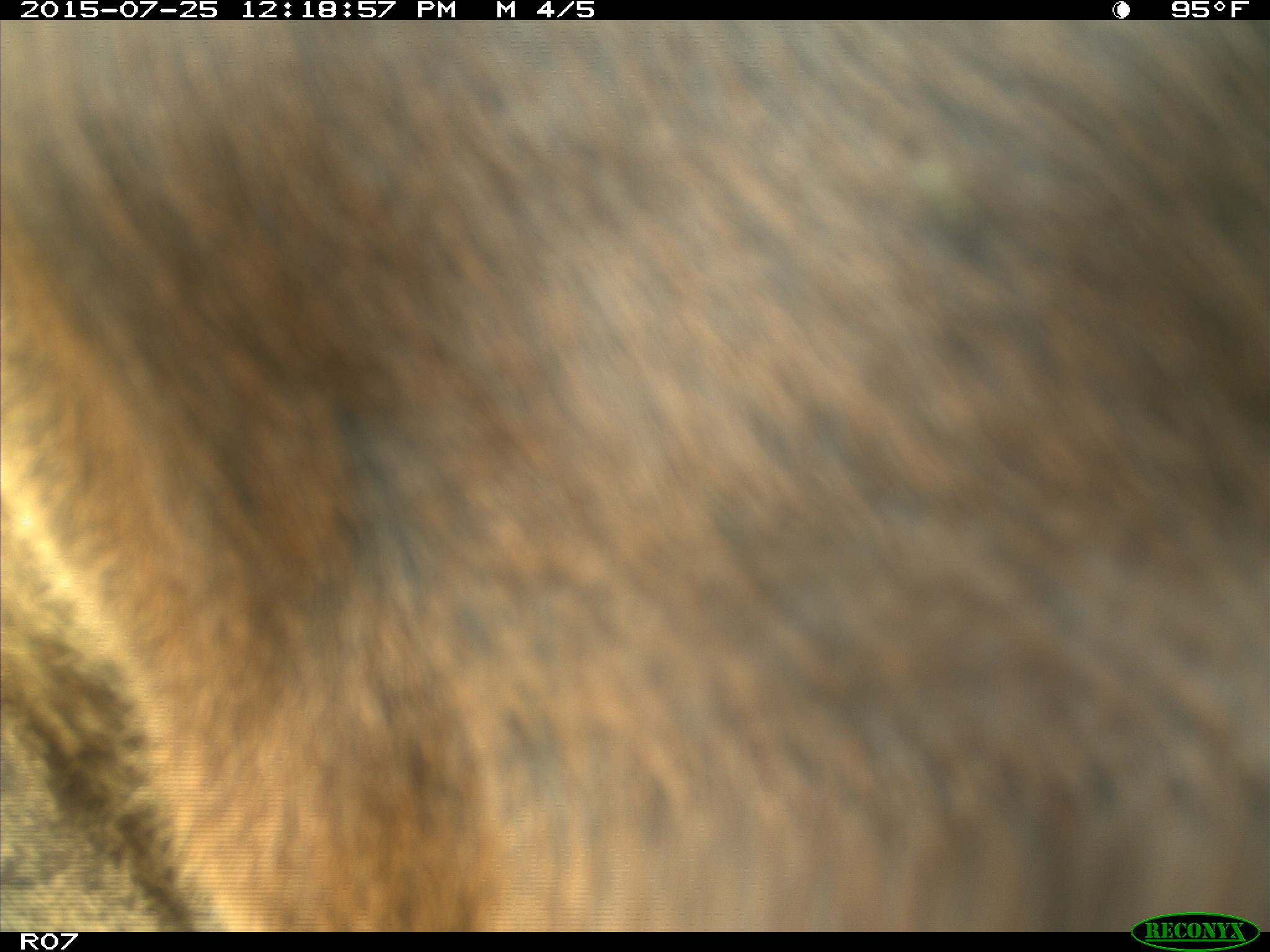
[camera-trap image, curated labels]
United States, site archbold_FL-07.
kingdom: Animalia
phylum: Chordata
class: Mammalia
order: Artiodactyla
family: Bovidae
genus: Bos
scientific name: Bos taurus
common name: domestic cow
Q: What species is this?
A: Bos taurus (domestic cow).